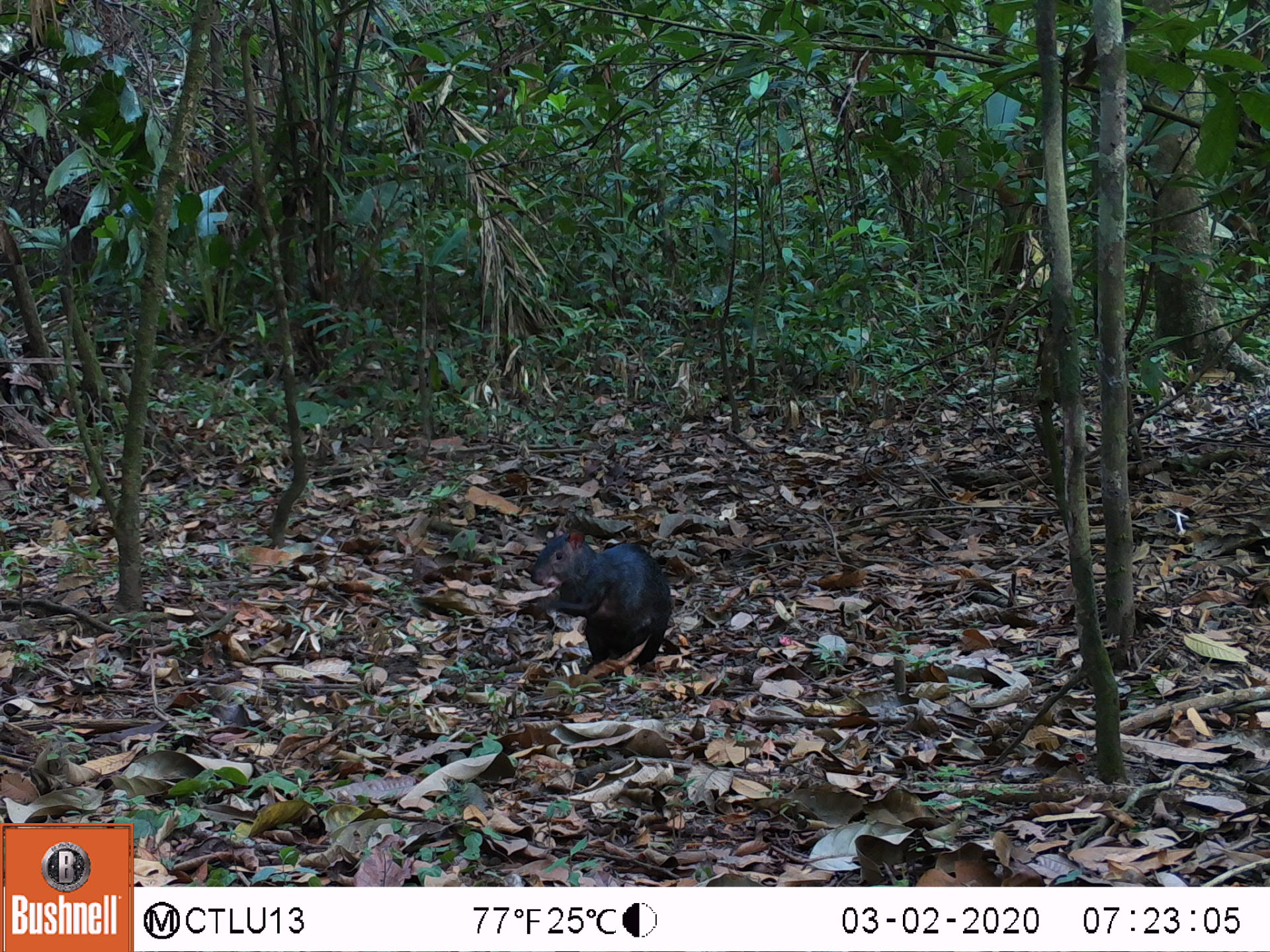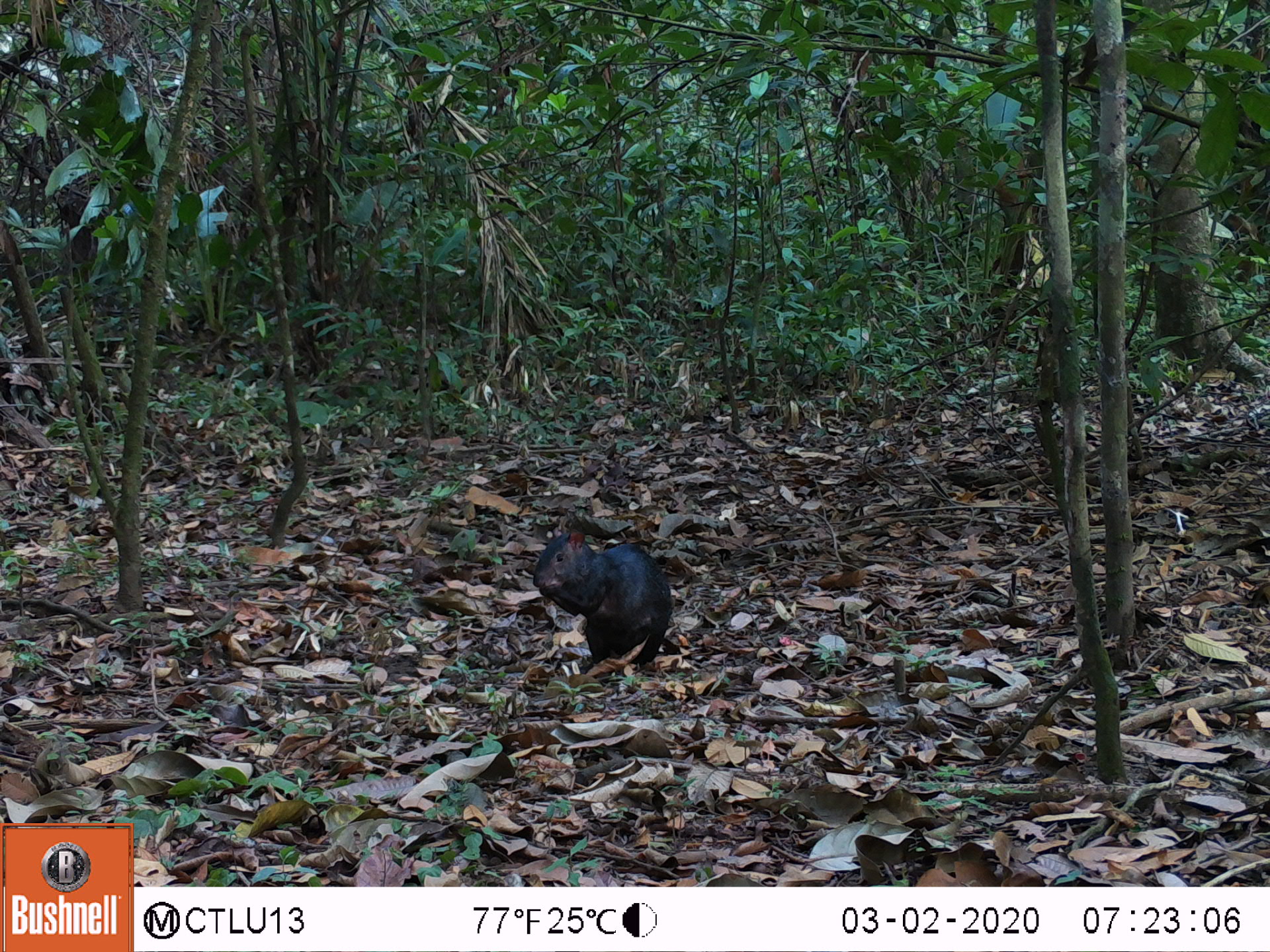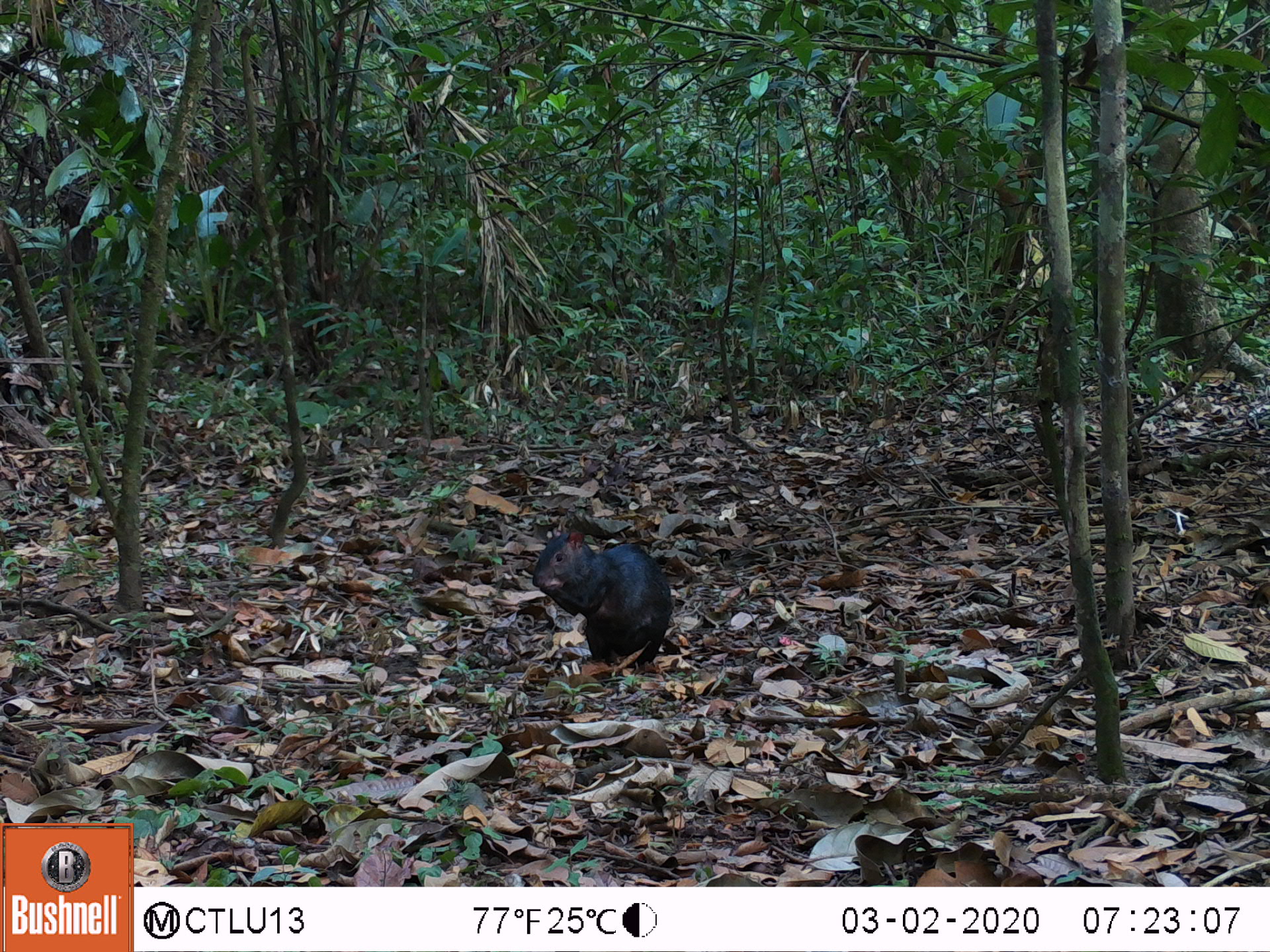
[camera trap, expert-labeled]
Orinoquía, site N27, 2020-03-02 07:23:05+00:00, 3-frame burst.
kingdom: Animalia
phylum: Chordata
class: Mammalia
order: Rodentia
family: Dasyproctidae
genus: Dasyprocta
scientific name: Dasyprocta fuliginosa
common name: black agouti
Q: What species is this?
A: Black agouti (Dasyprocta fuliginosa).